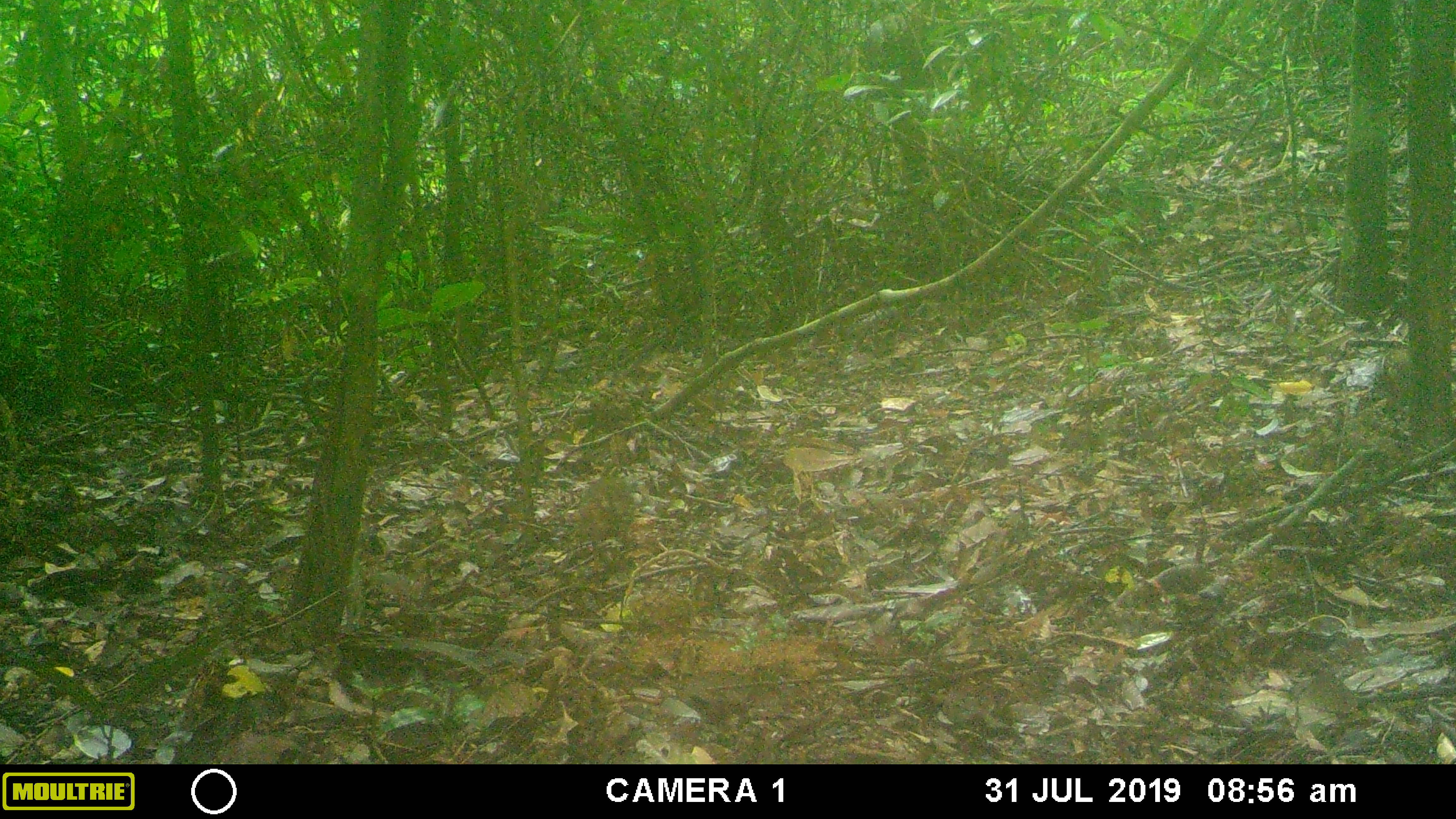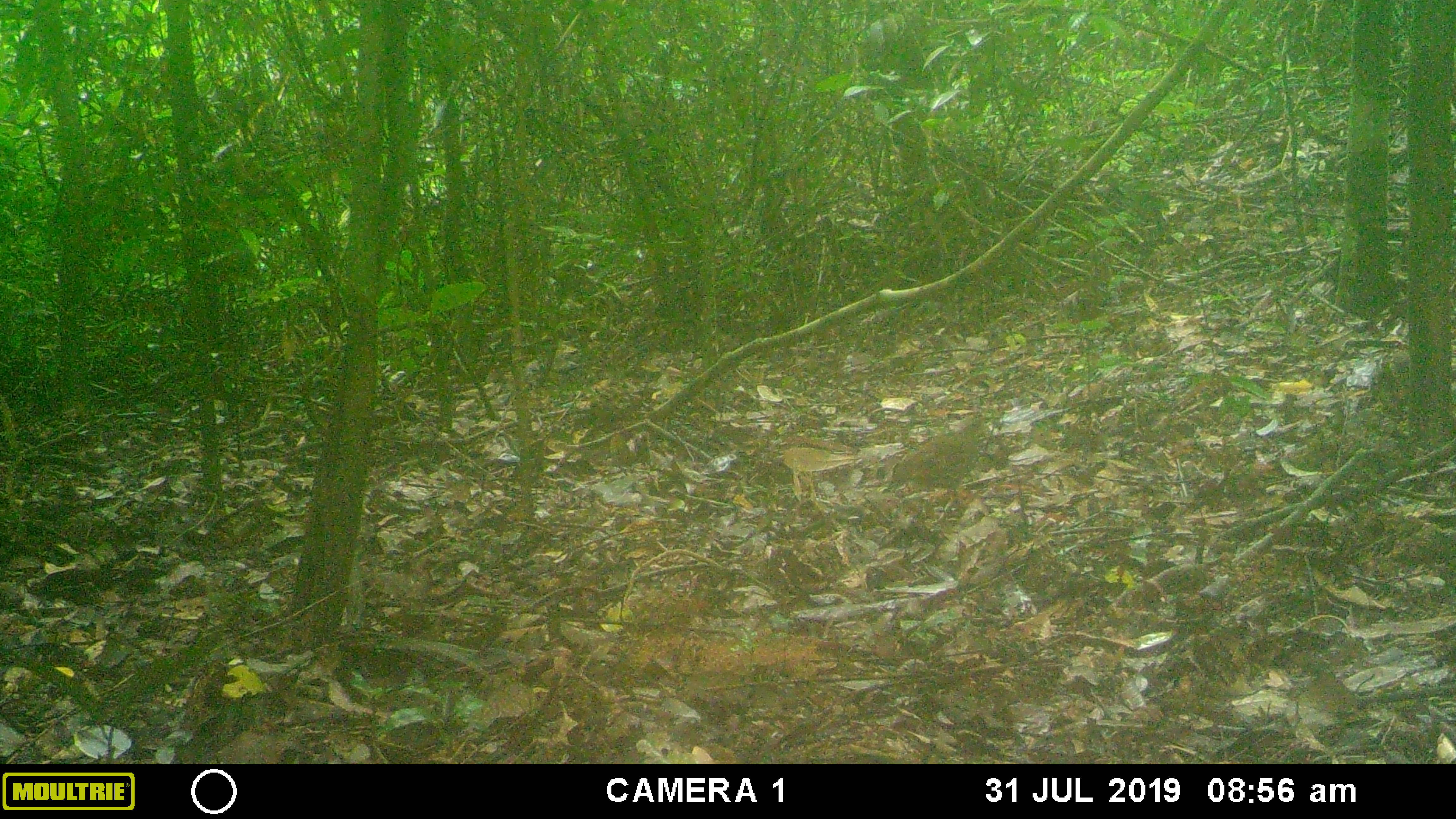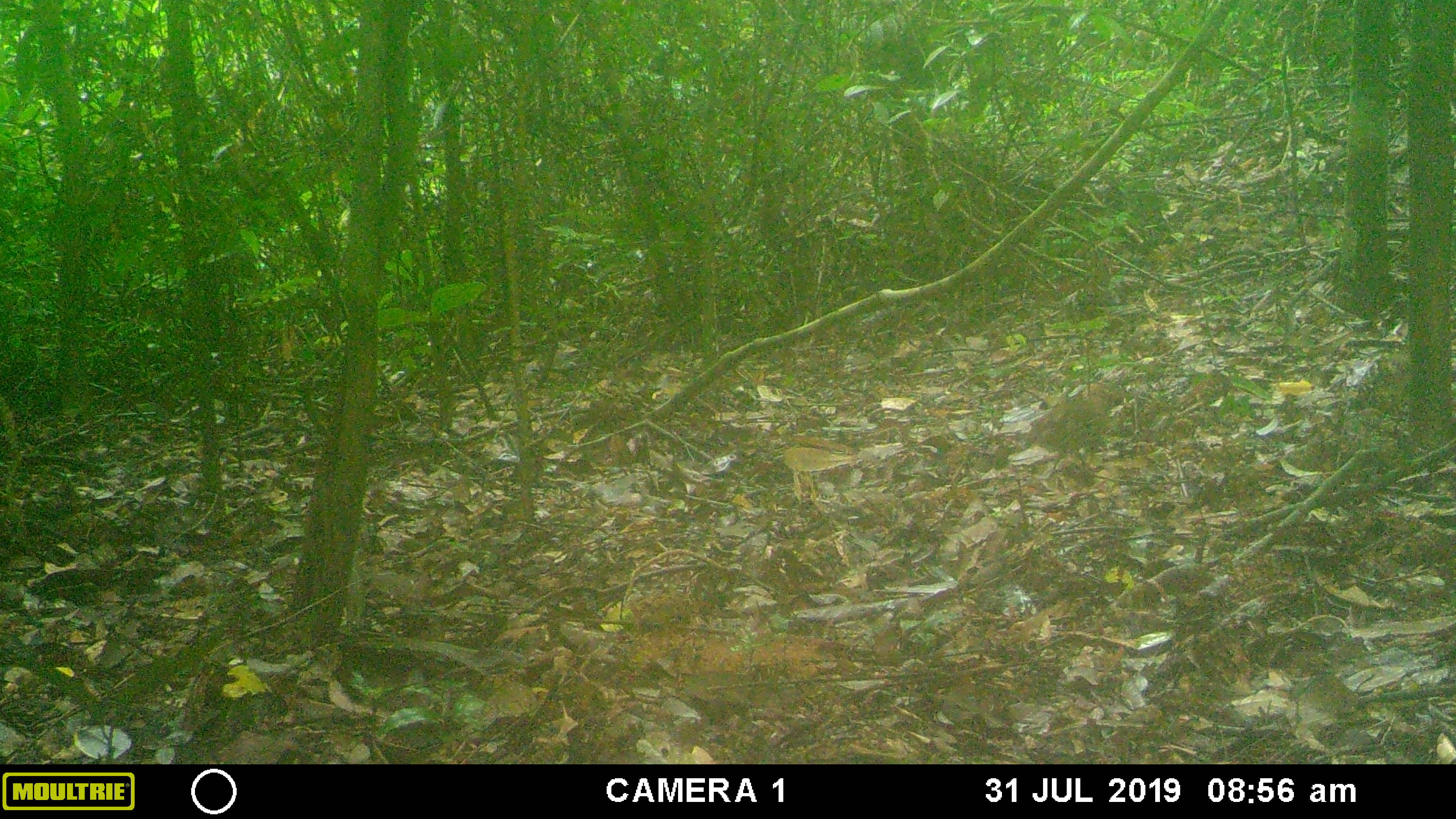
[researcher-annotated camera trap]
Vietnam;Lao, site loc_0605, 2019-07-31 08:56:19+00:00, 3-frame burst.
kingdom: Animalia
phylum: Chordata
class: Aves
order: Galliformes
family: Phasianidae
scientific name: Phasianidae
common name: partridge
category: unidentified partridge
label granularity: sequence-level